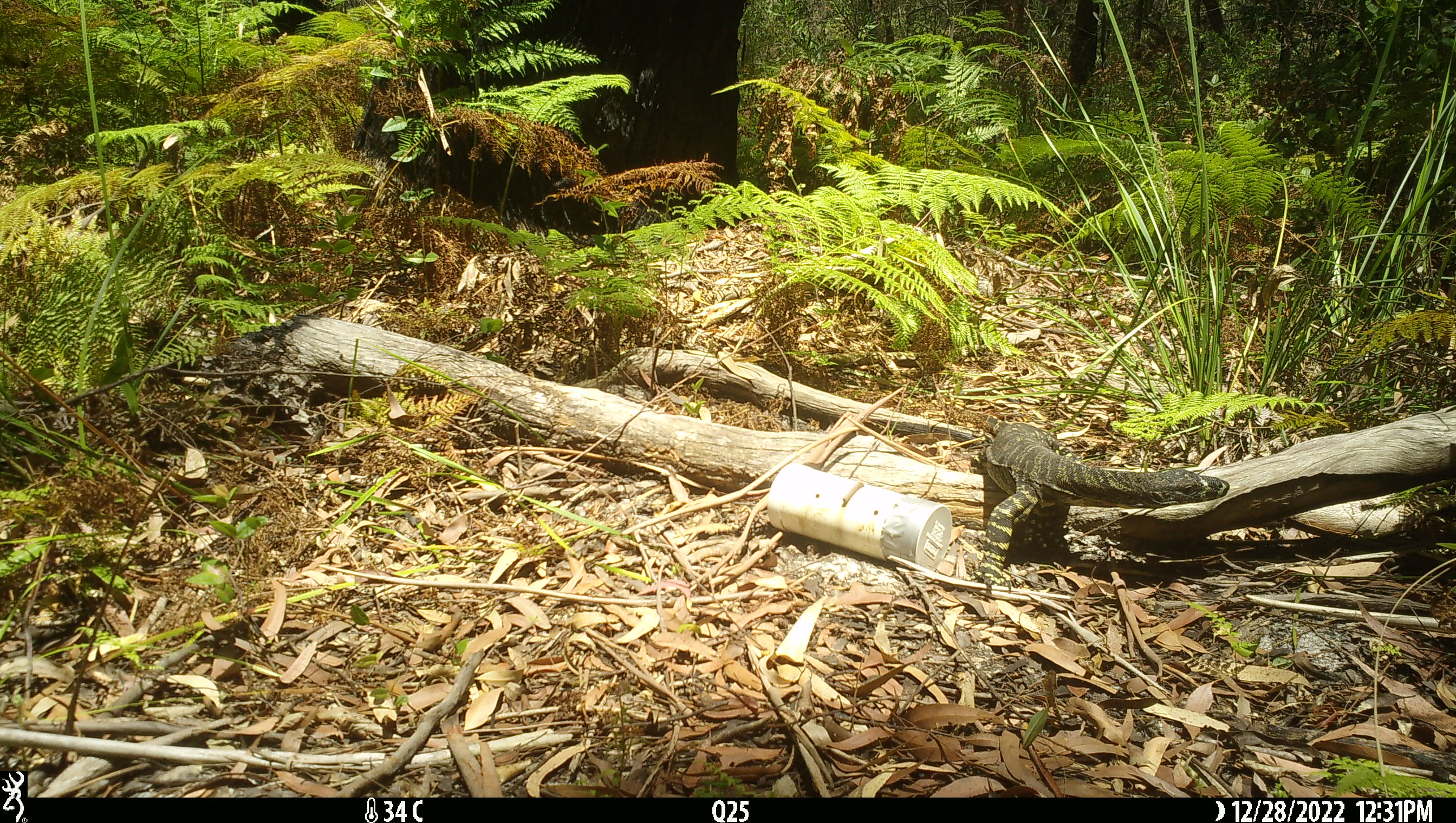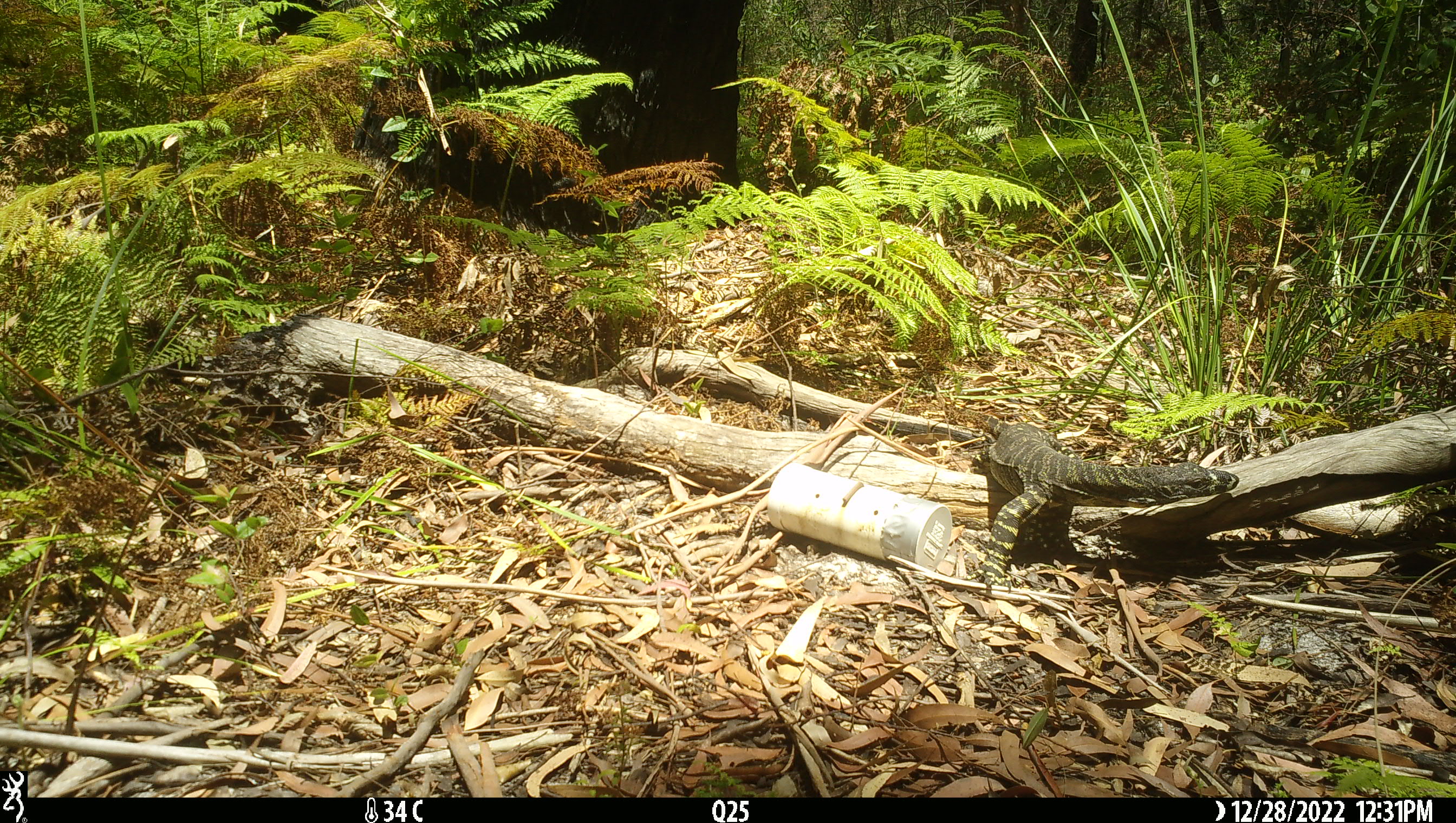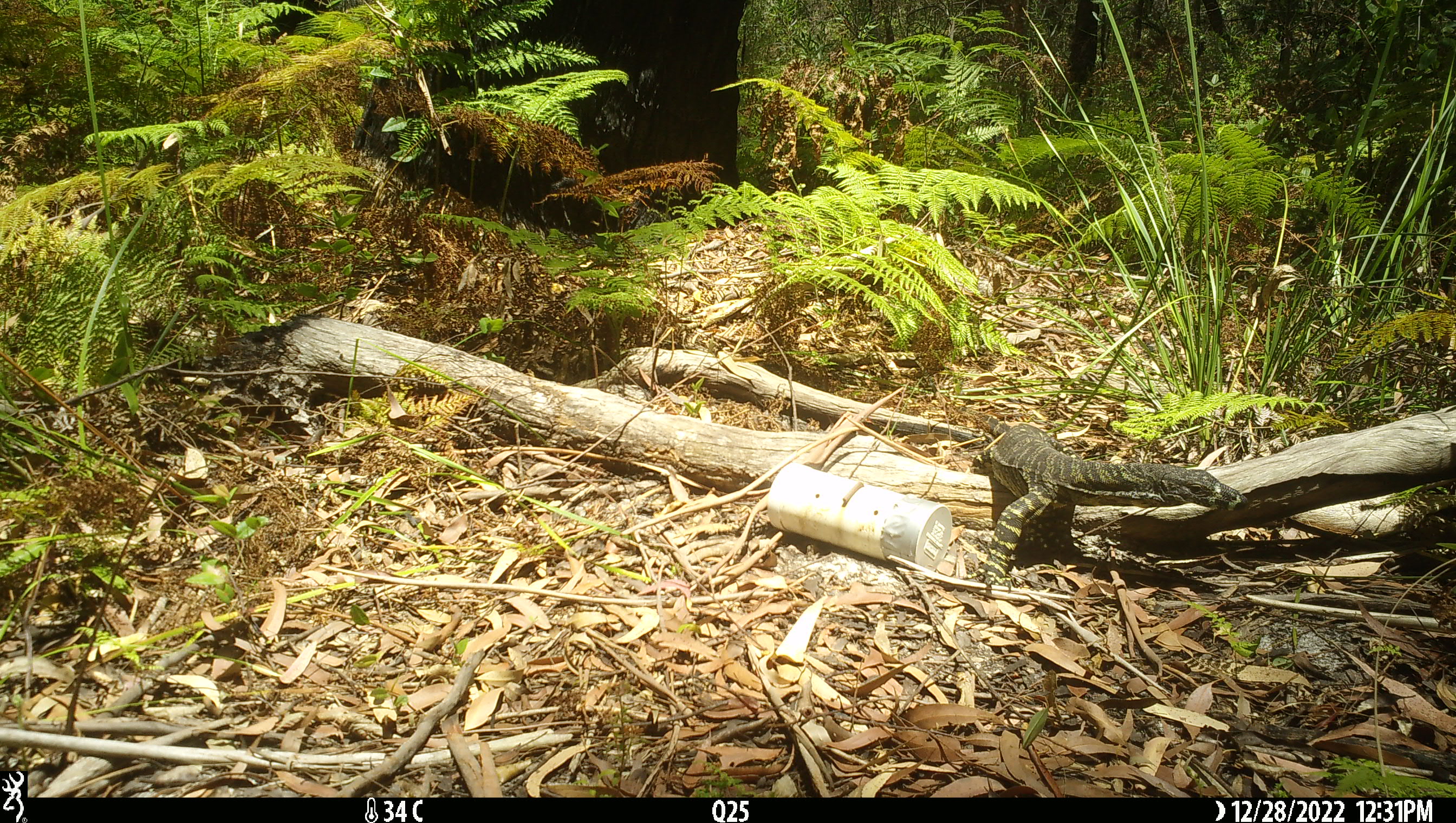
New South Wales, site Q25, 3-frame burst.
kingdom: Animalia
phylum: Chordata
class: Reptilia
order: Squamata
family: Varanidae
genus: Varanus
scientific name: Varanus varius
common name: lace monitor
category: goanna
Goanna (lace monitor) (Varanus varius).